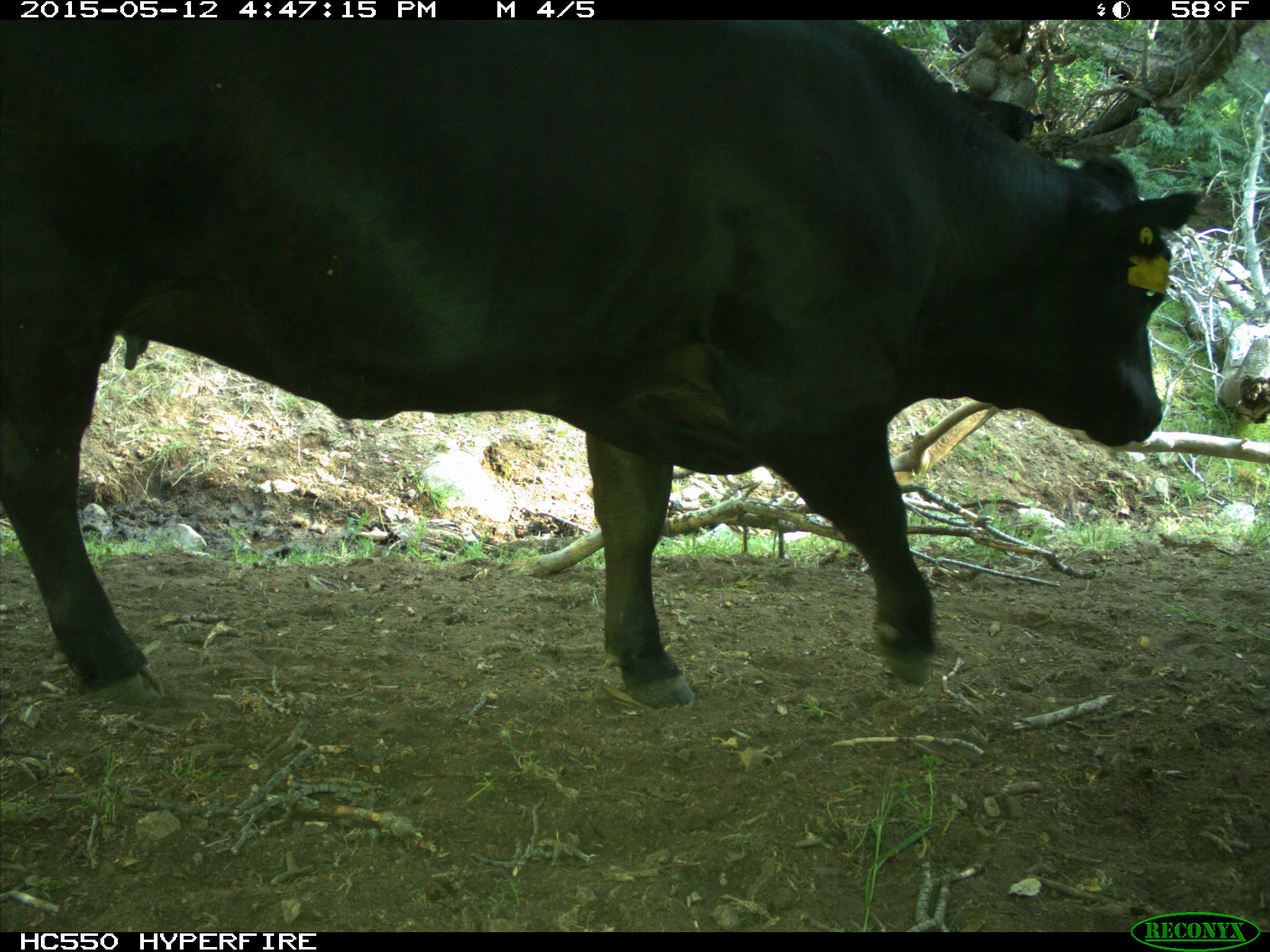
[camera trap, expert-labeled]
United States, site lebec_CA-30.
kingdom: Animalia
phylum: Chordata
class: Mammalia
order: Artiodactyla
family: Bovidae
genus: Bos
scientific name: Bos taurus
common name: domestic cow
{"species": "Bos taurus (domestic cow)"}